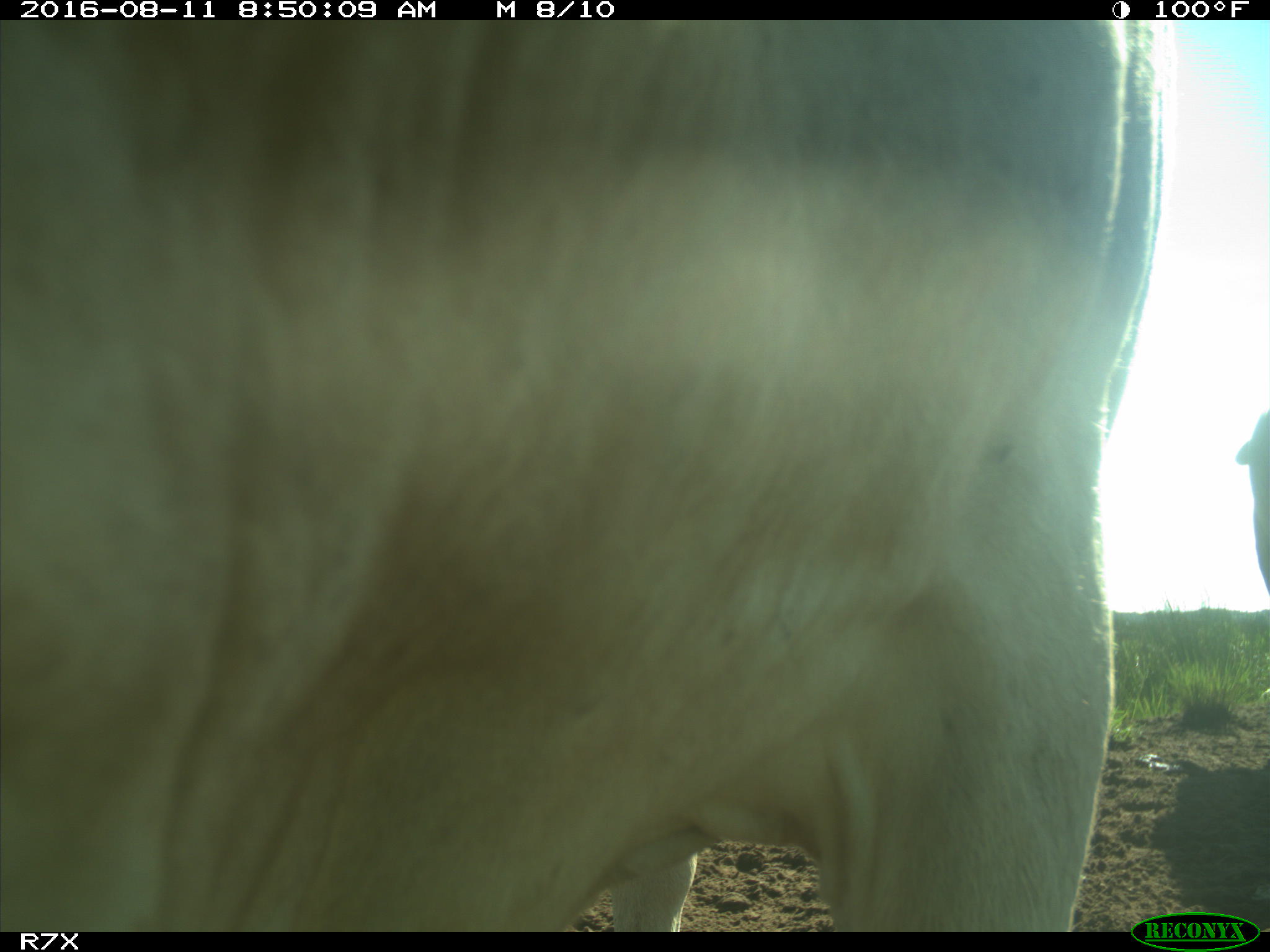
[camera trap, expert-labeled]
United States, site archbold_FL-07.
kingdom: Animalia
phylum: Chordata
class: Mammalia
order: Artiodactyla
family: Bovidae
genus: Bos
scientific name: Bos taurus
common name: domestic cow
Bos taurus (domestic cow).